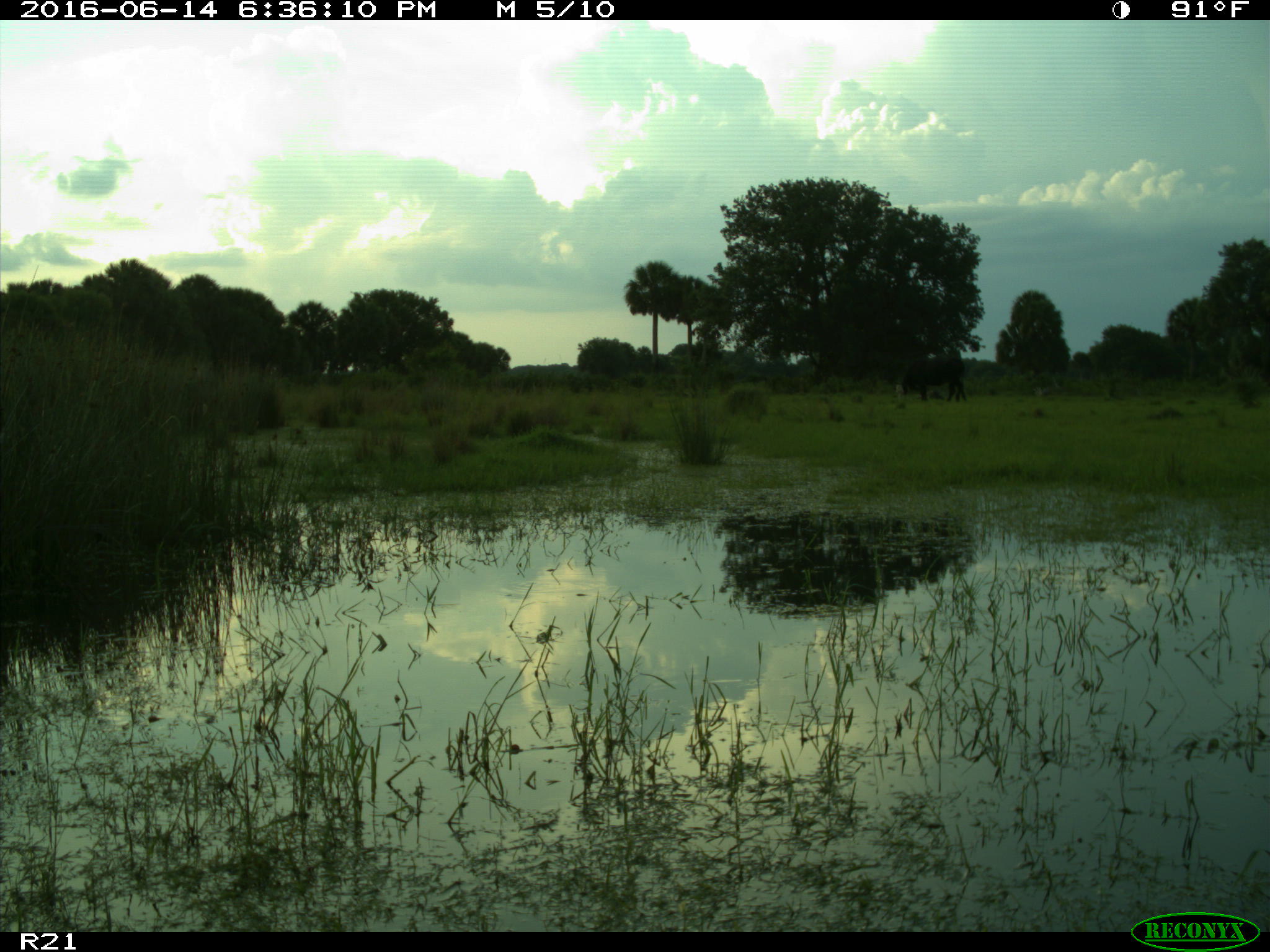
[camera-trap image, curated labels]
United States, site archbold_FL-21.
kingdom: Animalia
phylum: Chordata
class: Mammalia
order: Artiodactyla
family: Bovidae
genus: Bos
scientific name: Bos taurus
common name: domestic cow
Bos taurus (domestic cow).